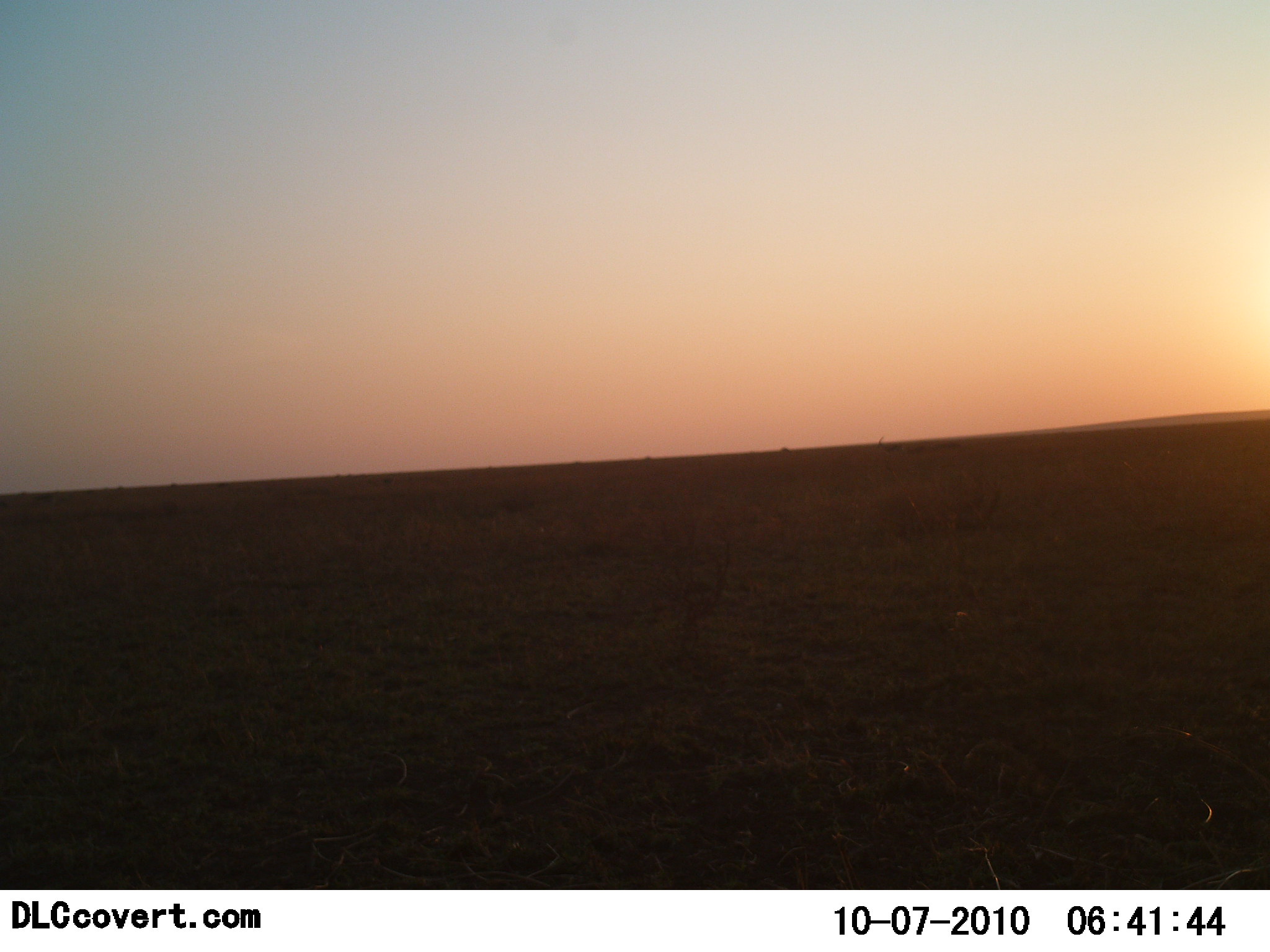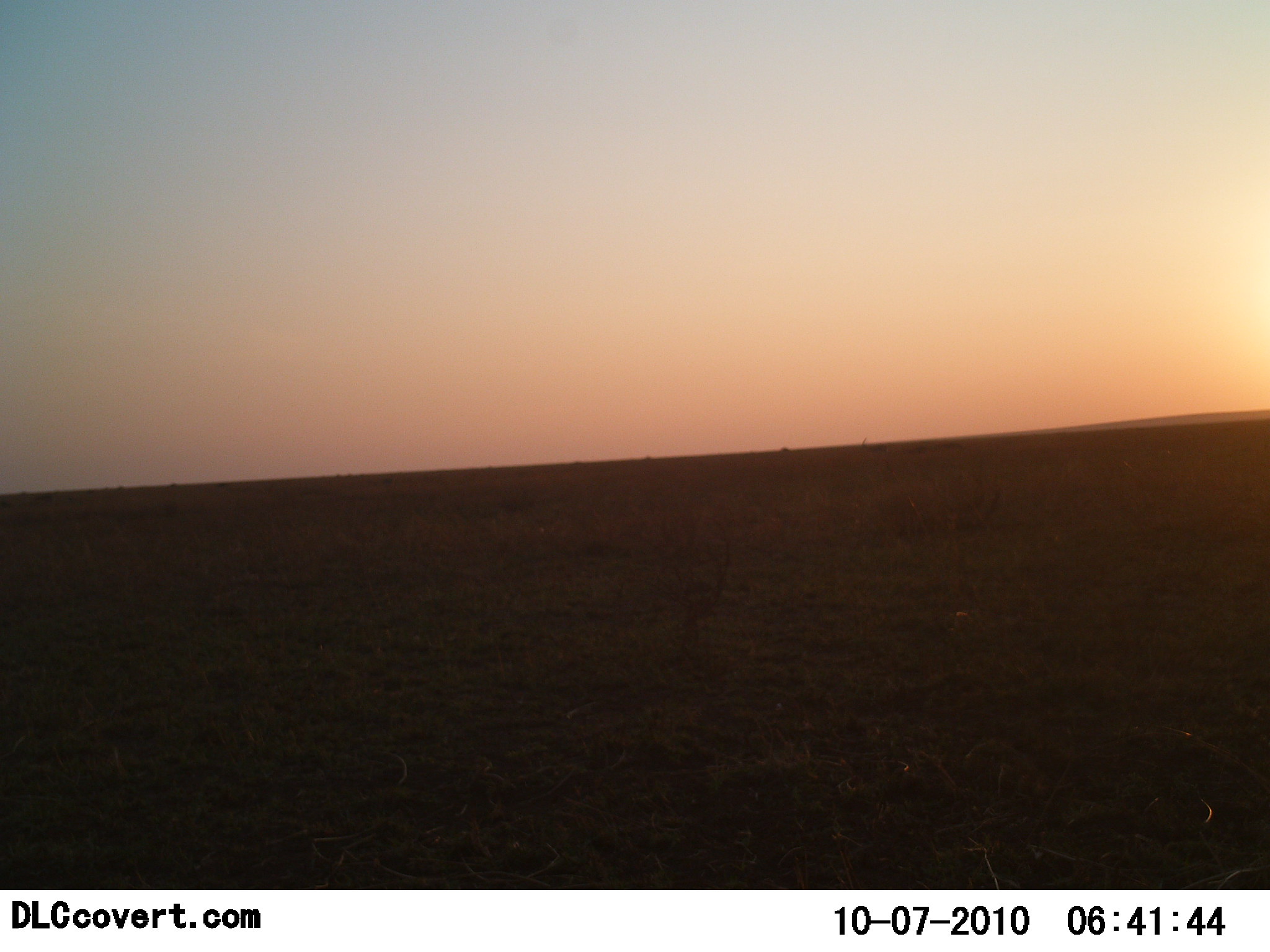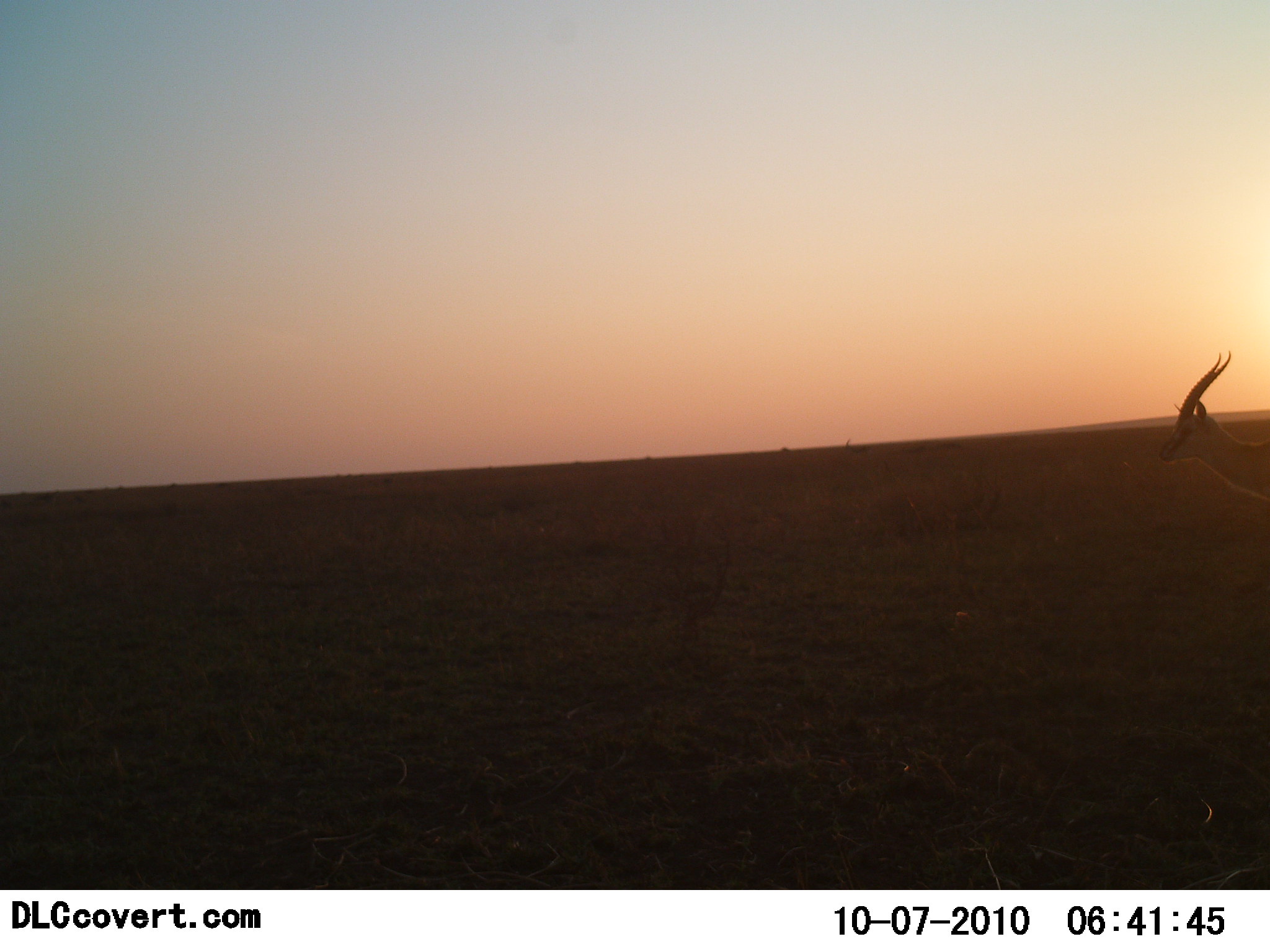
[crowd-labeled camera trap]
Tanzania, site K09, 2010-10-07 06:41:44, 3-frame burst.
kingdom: Animalia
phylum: Chordata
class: Mammalia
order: Artiodactyla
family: Bovidae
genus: Eudorcas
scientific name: Eudorcas thomsonii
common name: thomson's gazelle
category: gazellethomsons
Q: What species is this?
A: Gazellethomsons (thomson's gazelle) (Eudorcas thomsonii).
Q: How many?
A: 1.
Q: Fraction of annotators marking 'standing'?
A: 8%.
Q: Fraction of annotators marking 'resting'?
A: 0%.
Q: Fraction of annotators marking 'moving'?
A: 92%.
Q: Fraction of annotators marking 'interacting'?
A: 0%.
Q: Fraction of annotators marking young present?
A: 0%.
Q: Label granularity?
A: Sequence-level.